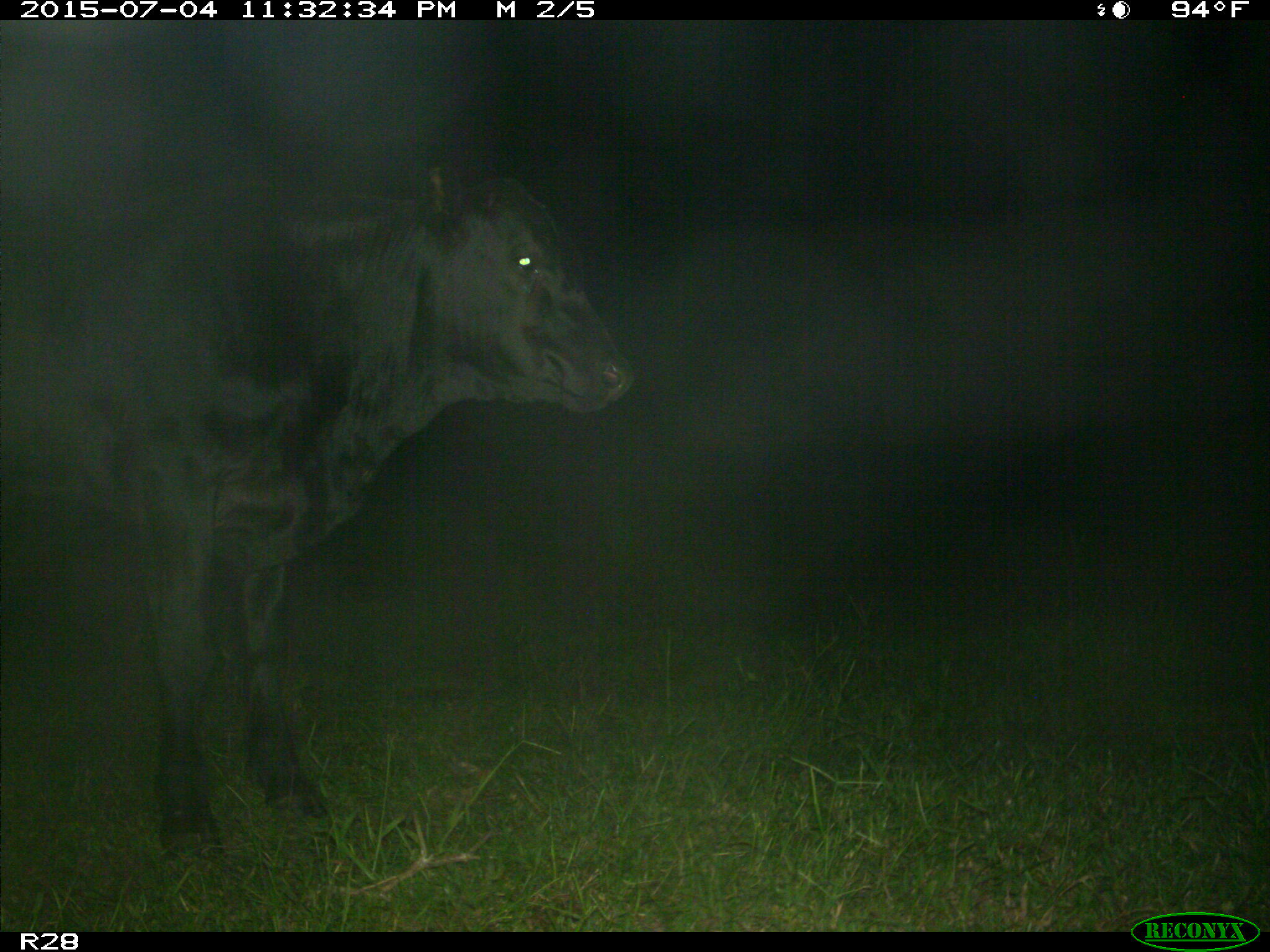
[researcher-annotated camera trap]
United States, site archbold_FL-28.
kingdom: Animalia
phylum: Chordata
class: Mammalia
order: Artiodactyla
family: Bovidae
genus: Bos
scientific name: Bos taurus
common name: domestic cow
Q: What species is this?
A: Bos taurus (domestic cow).